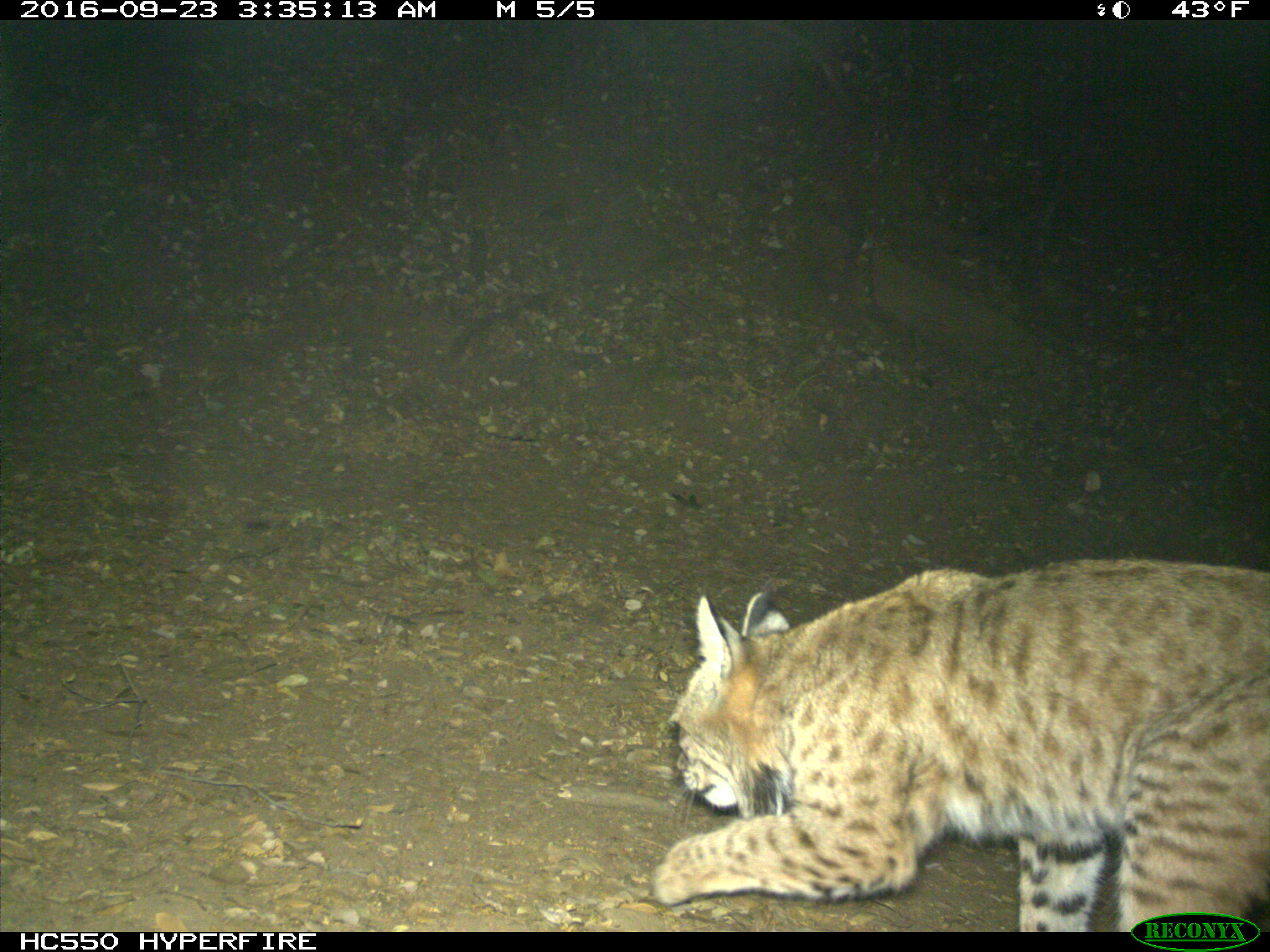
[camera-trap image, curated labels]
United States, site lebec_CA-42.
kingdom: Animalia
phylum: Chordata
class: Mammalia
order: Carnivora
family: Felidae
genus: Lynx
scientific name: Lynx rufus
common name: bobcat